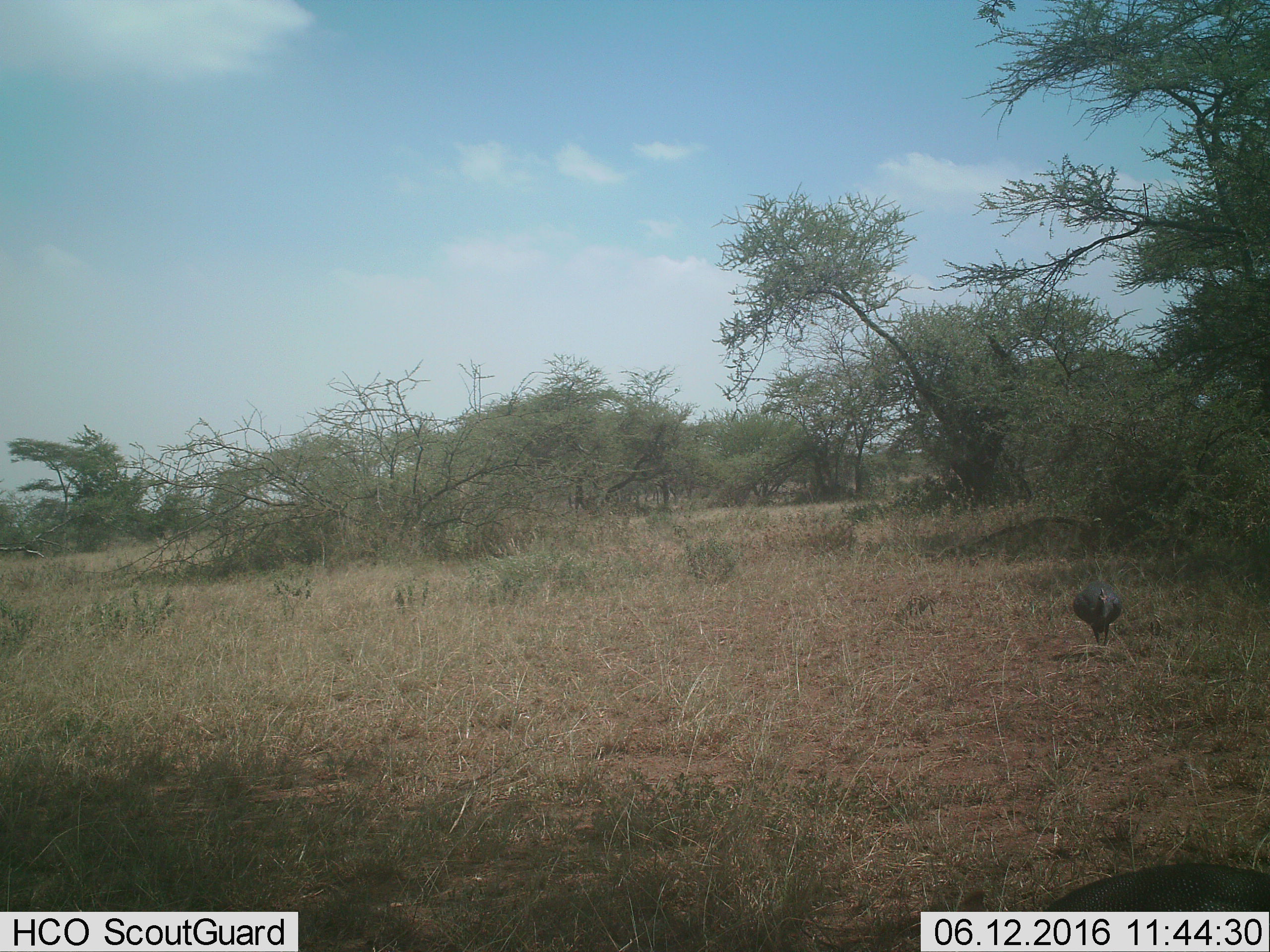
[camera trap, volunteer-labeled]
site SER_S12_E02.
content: unidentified animal